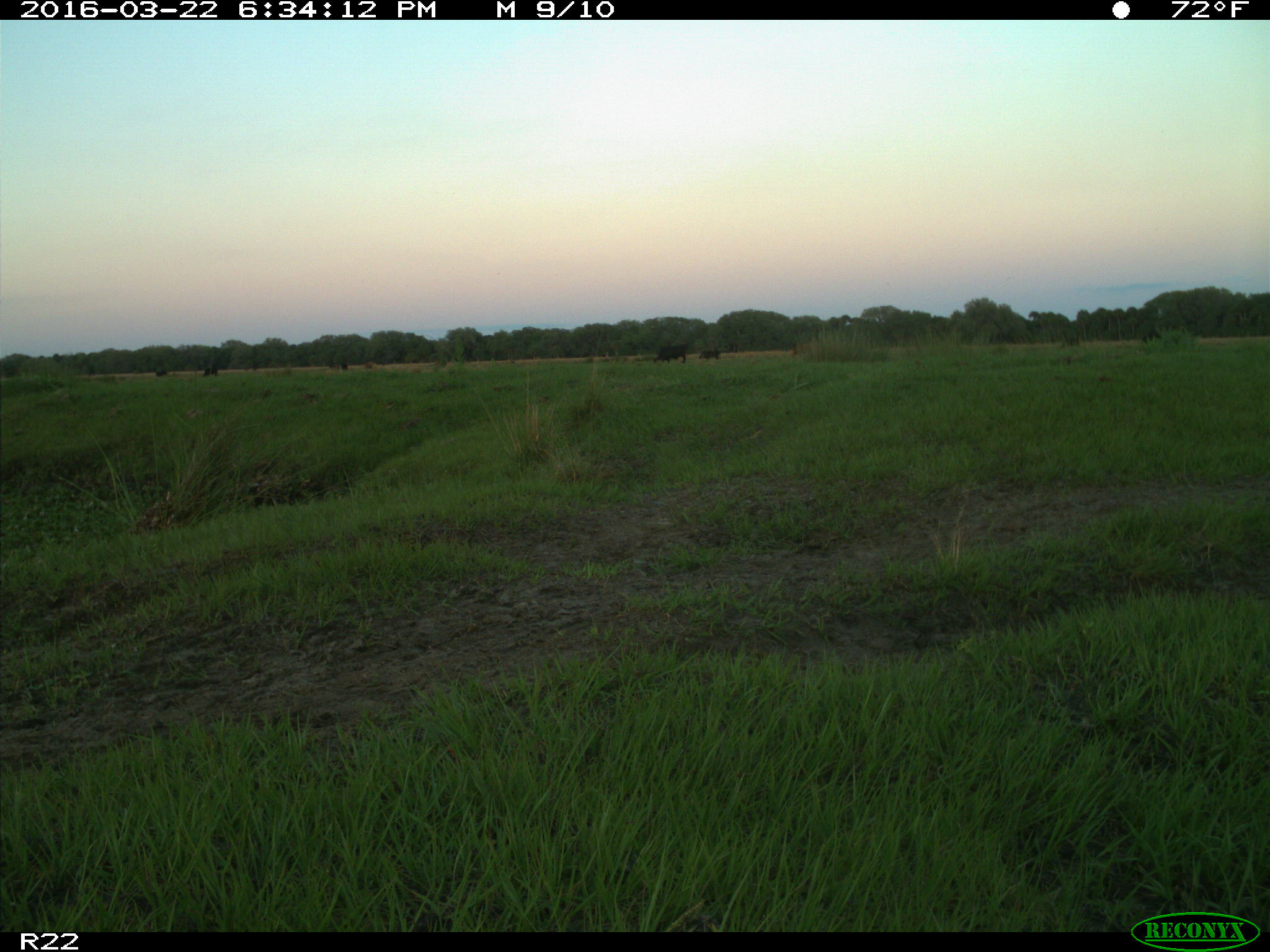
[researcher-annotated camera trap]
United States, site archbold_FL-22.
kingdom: Animalia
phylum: Chordata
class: Mammalia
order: Artiodactyla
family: Bovidae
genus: Bos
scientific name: Bos taurus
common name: domestic cow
Bos taurus (domestic cow).